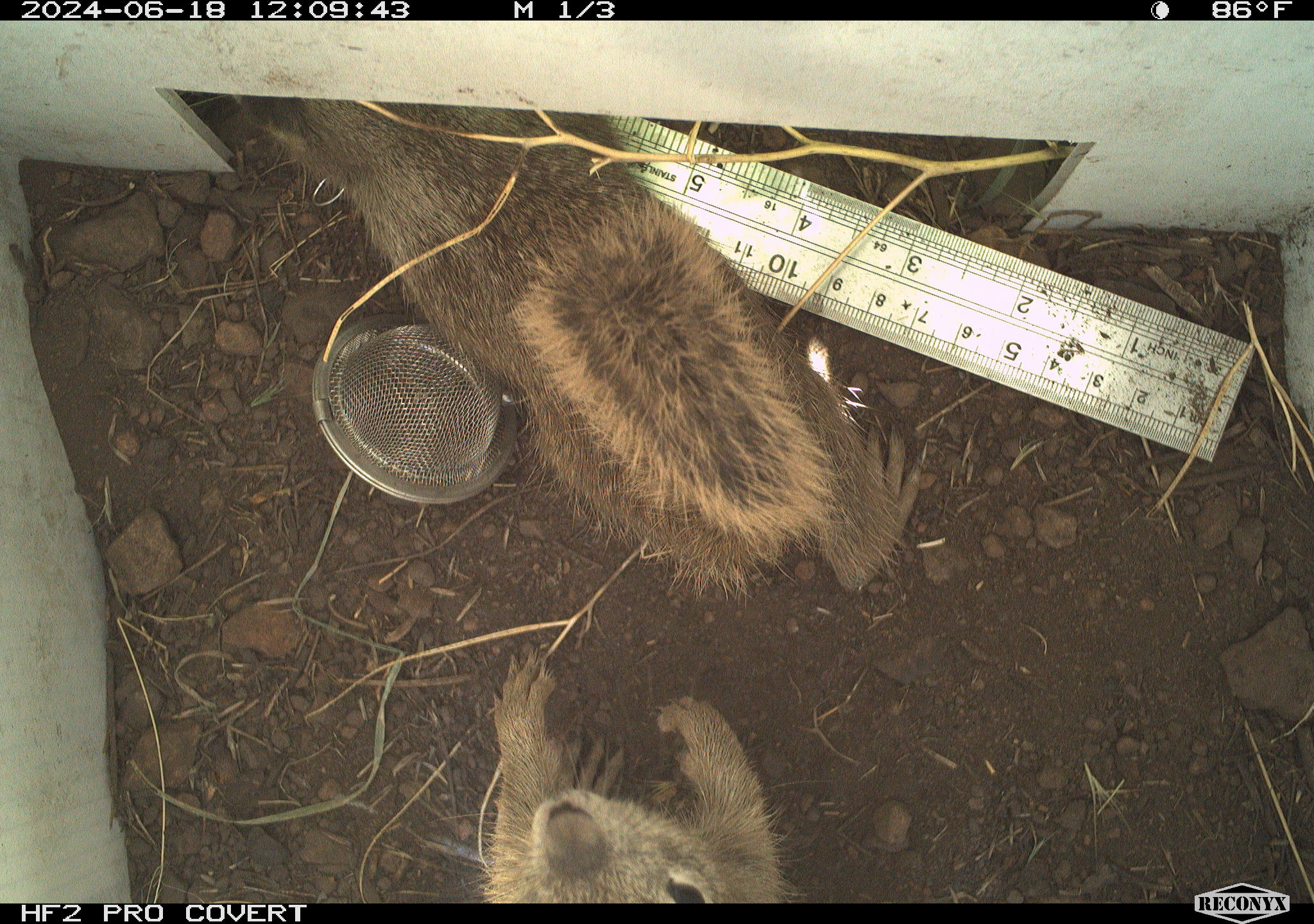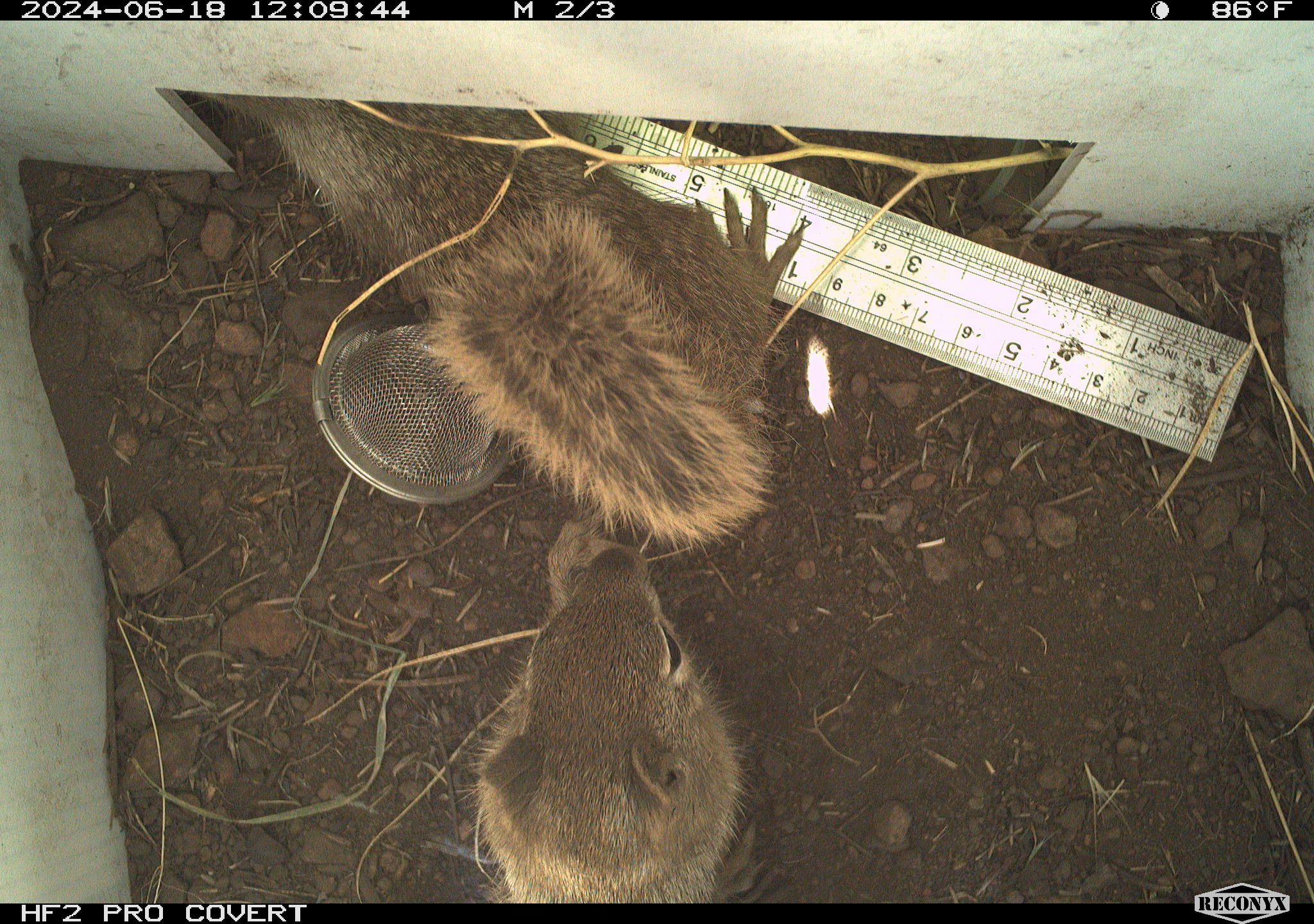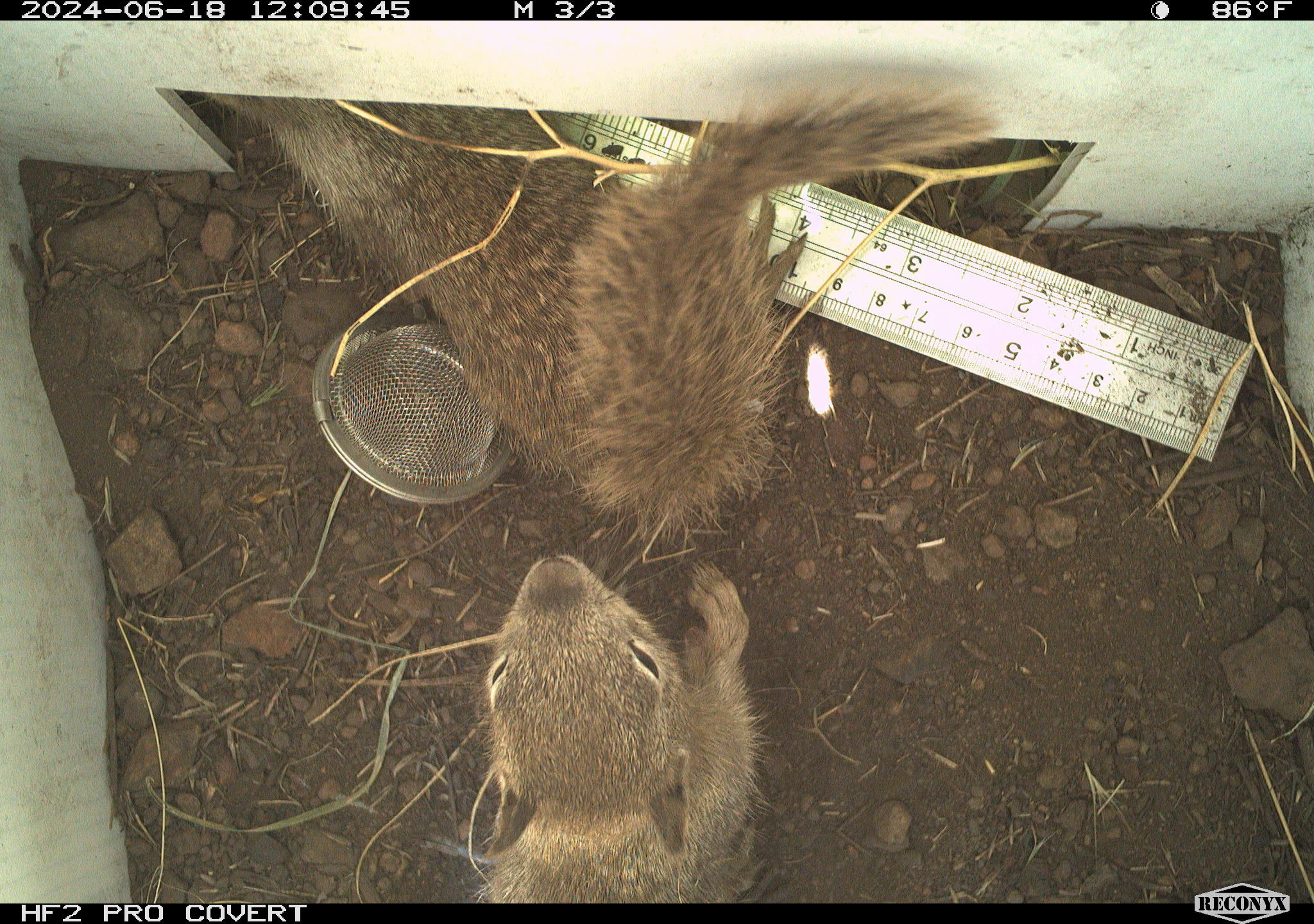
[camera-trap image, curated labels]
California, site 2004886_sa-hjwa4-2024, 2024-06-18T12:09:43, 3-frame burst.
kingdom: Animalia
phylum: Chordata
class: Mammalia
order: Rodentia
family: Sciuridae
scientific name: Sciuridae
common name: squirrels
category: sciuridae family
Sciuridae family (squirrels) (Sciuridae).